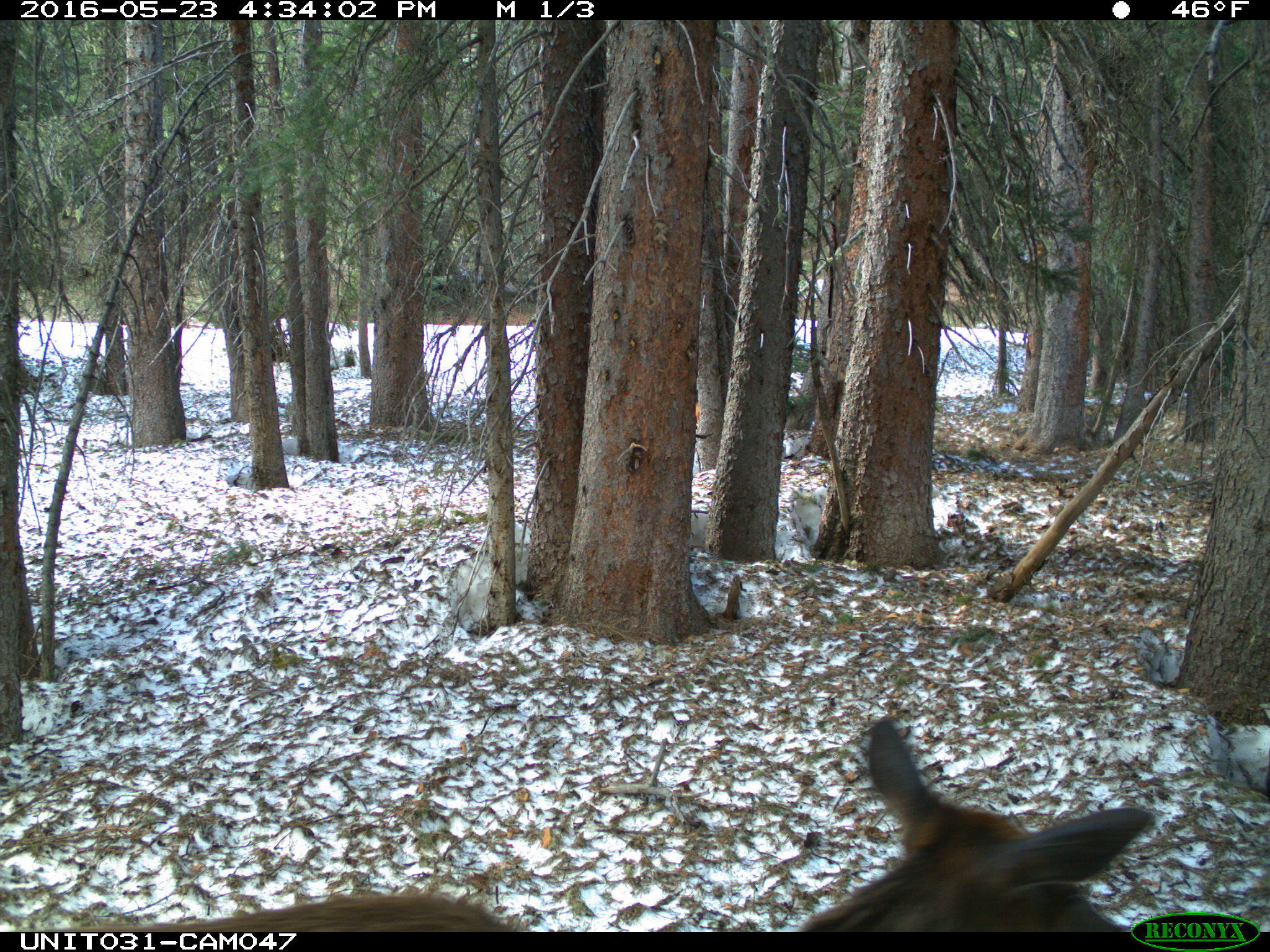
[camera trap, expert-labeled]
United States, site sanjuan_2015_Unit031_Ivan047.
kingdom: Animalia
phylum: Chordata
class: Mammalia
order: Artiodactyla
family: Cervidae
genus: Cervus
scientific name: Cervus elaphus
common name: red deer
Cervus elaphus (red deer).